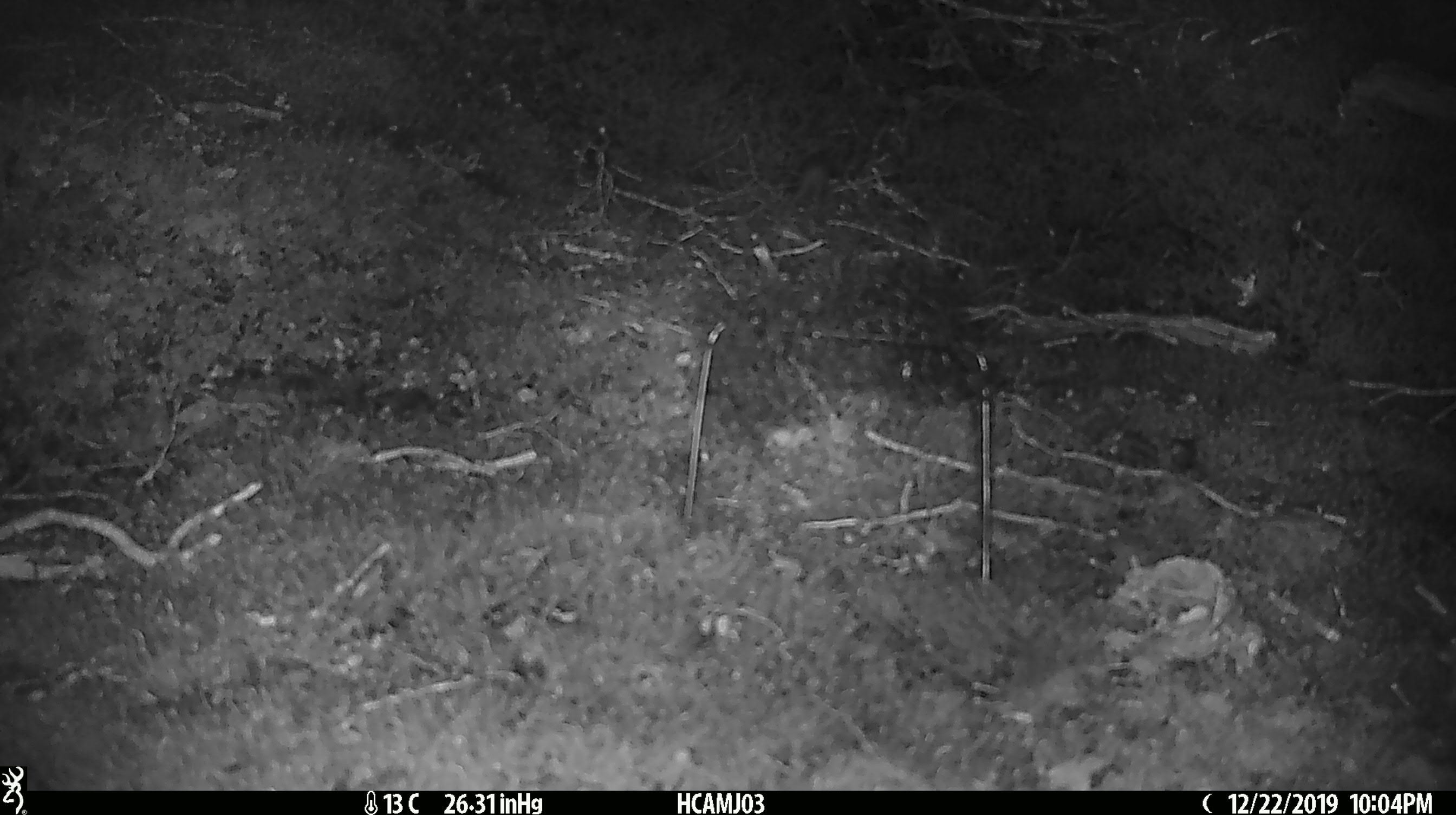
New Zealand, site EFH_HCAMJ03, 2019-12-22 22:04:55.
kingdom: Animalia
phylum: Chordata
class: Mammalia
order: Rodentia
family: Muridae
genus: Mus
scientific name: Mus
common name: mouse